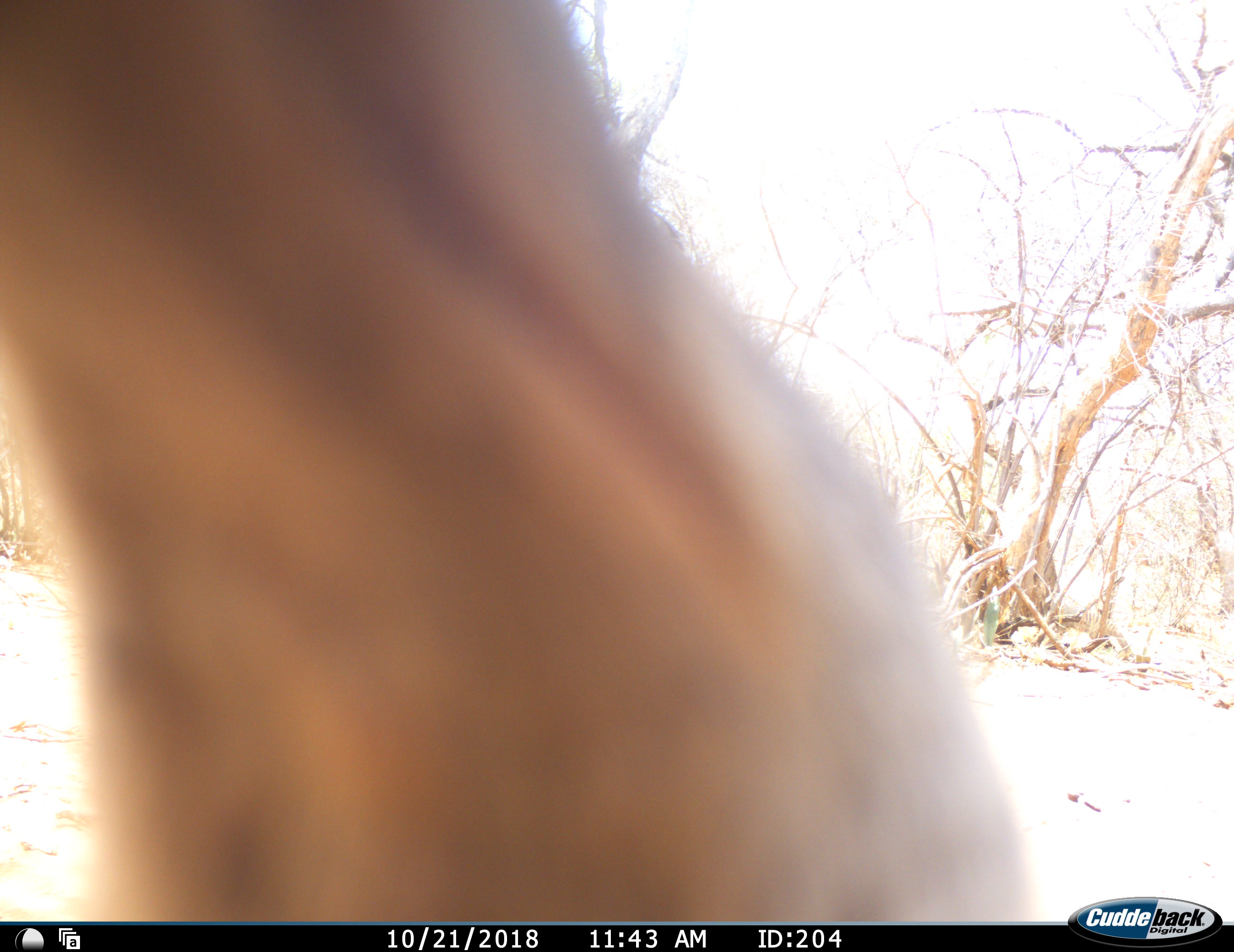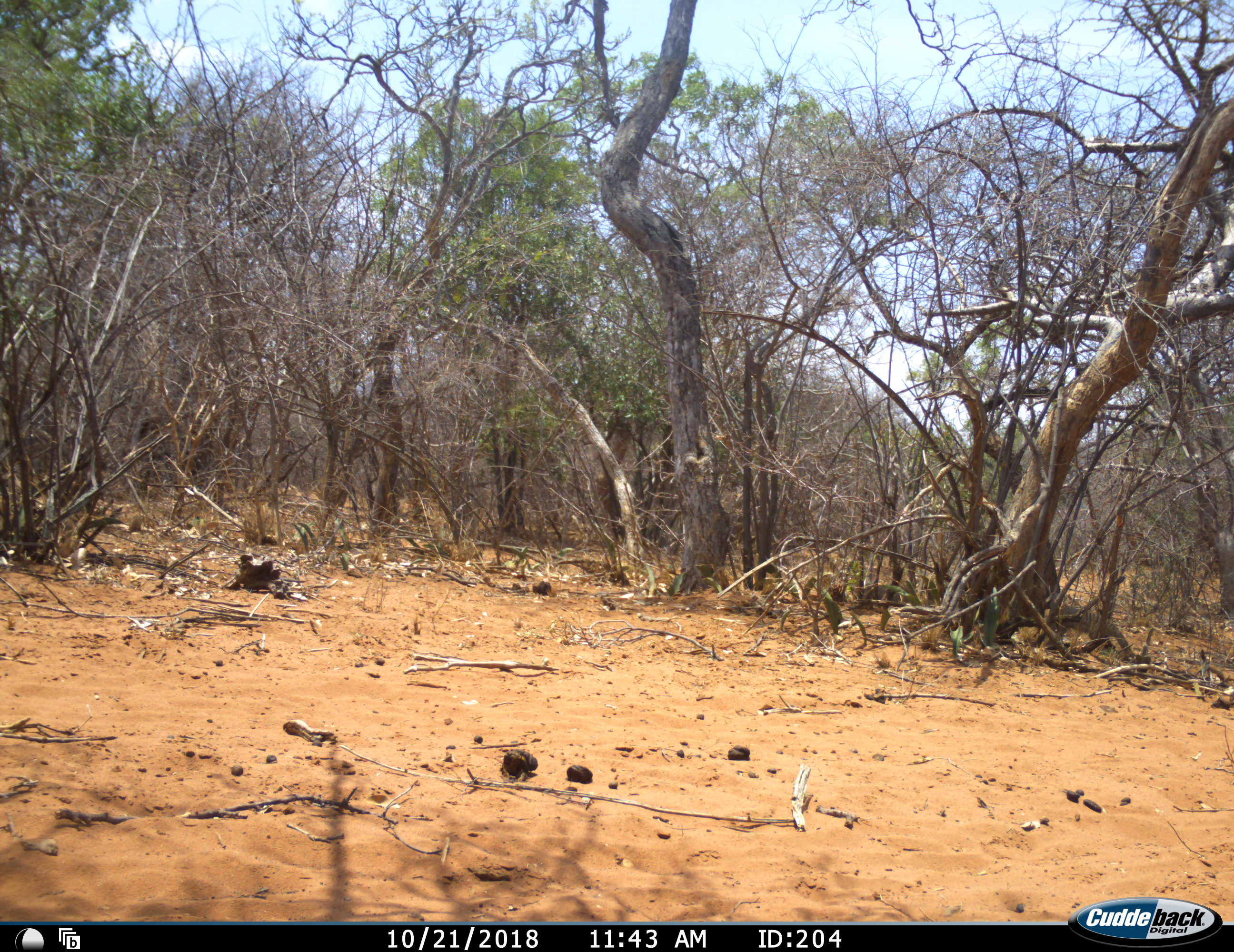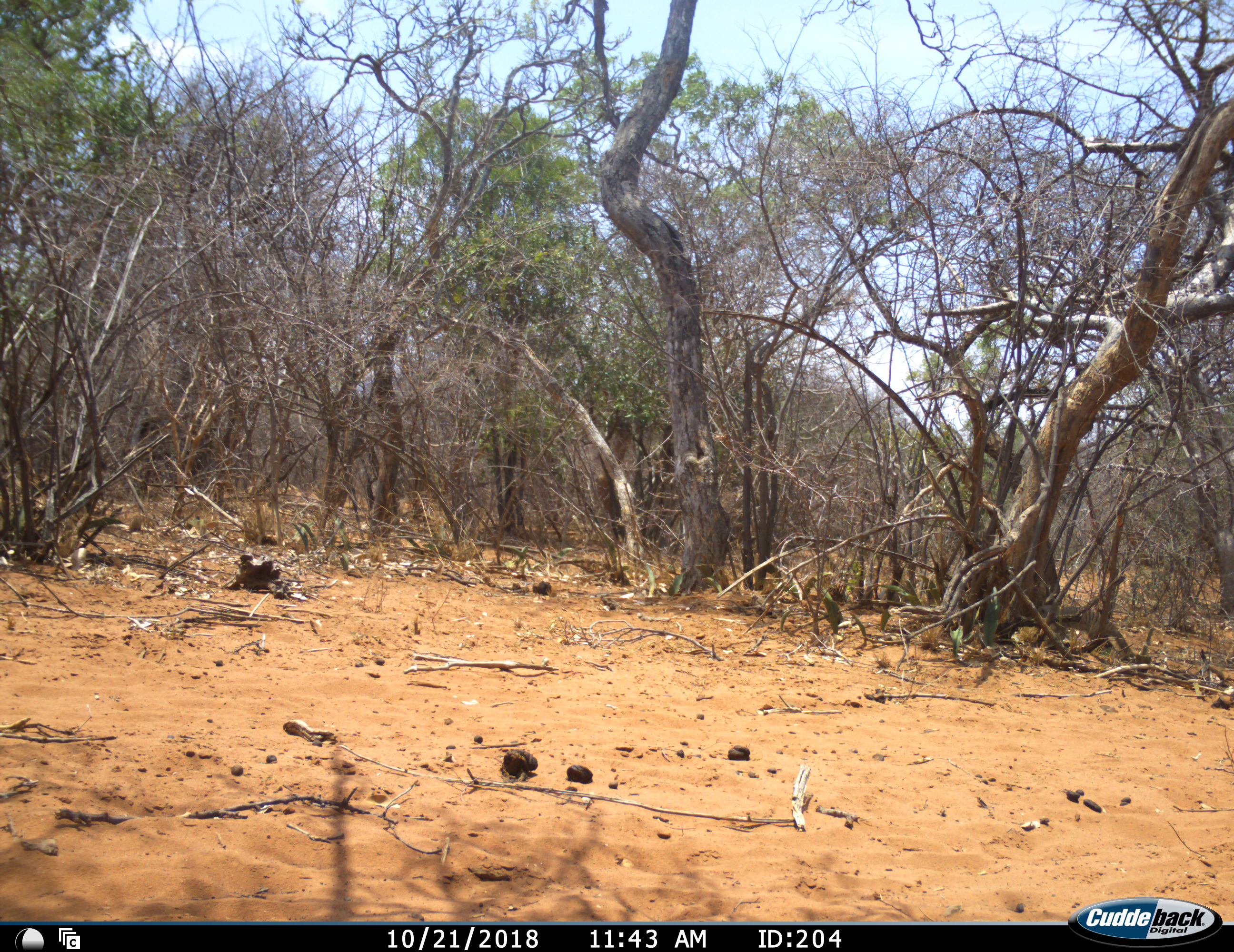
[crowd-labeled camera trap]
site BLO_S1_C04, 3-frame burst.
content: unidentified animal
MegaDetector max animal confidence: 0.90